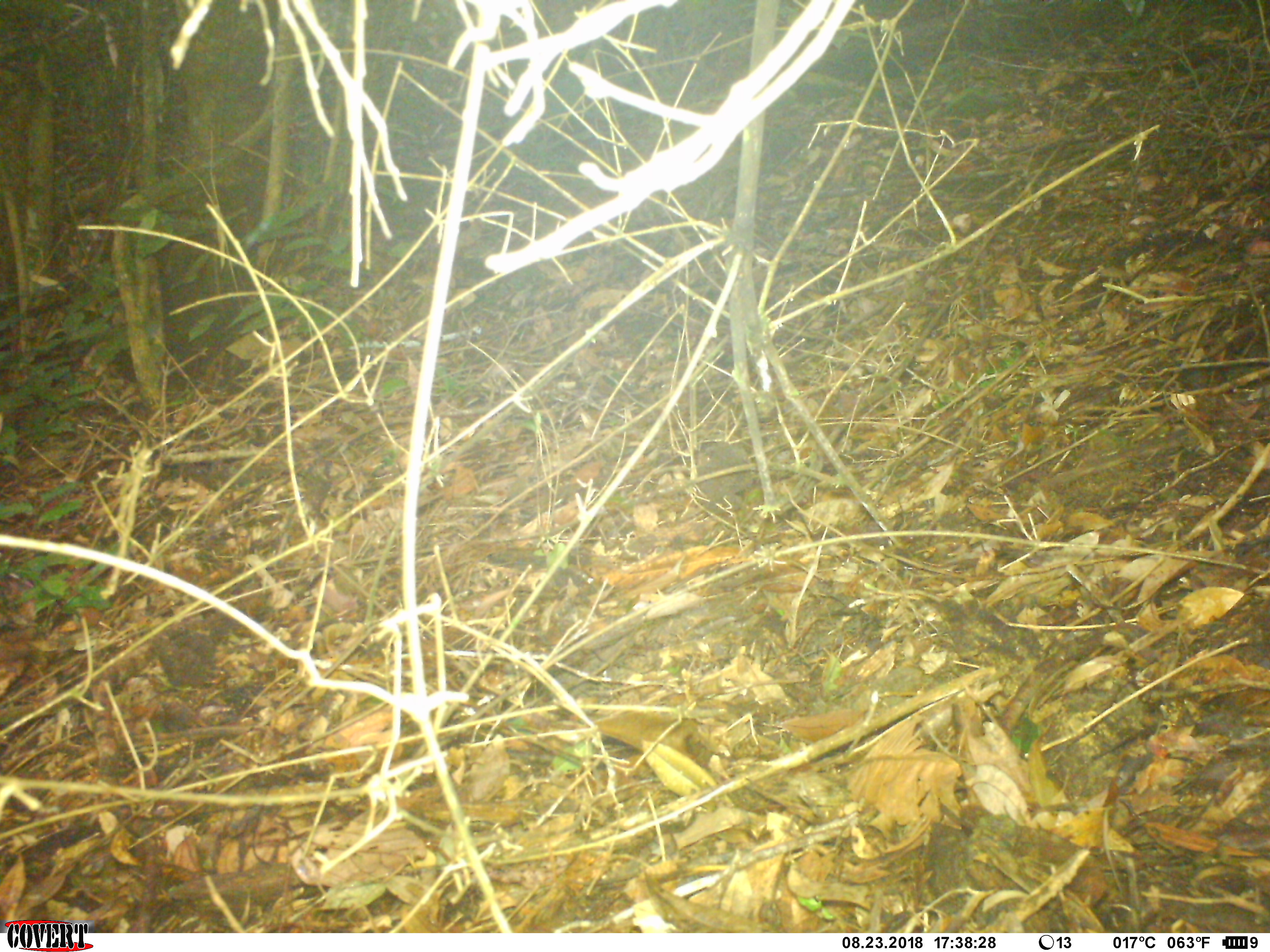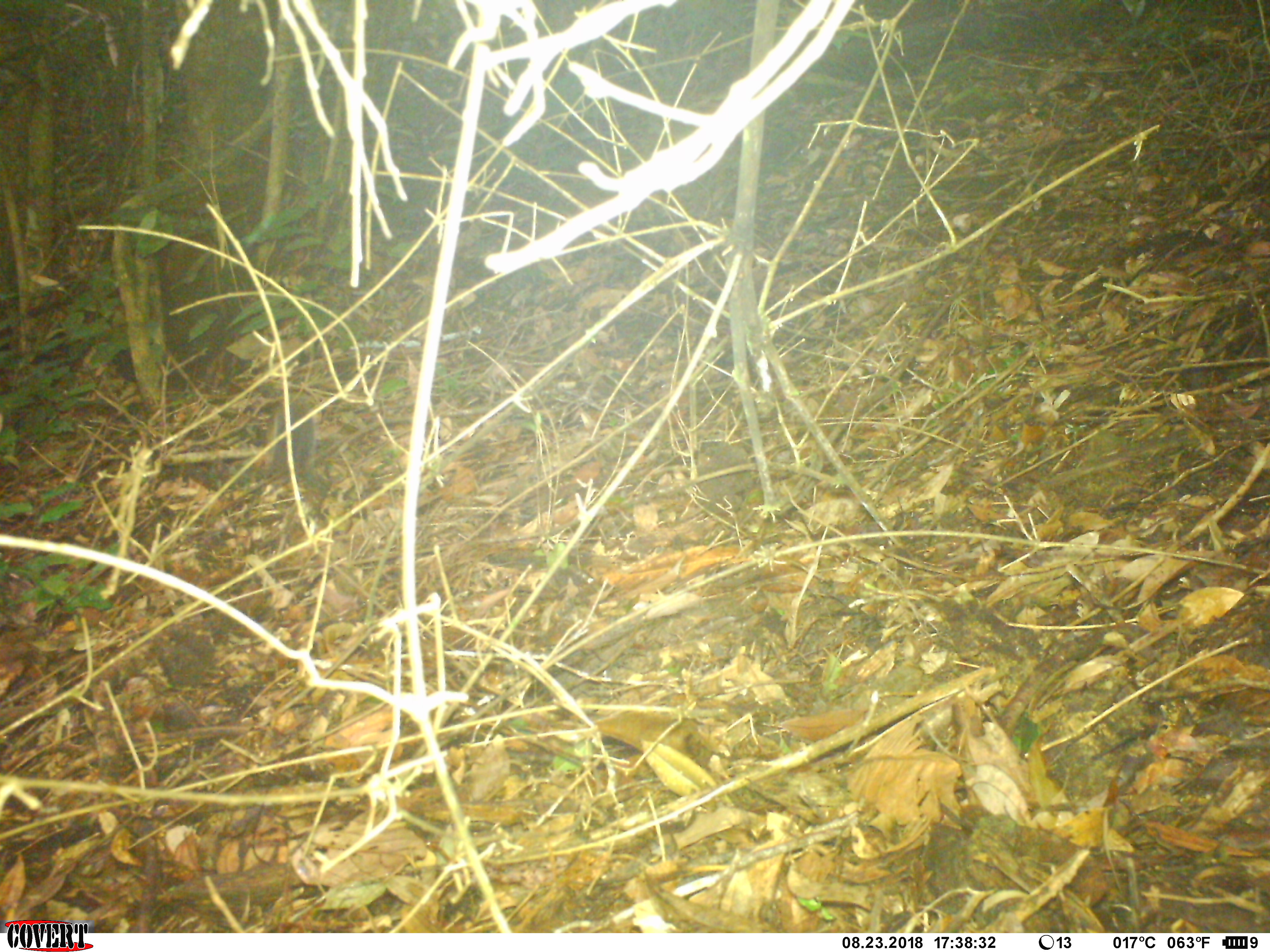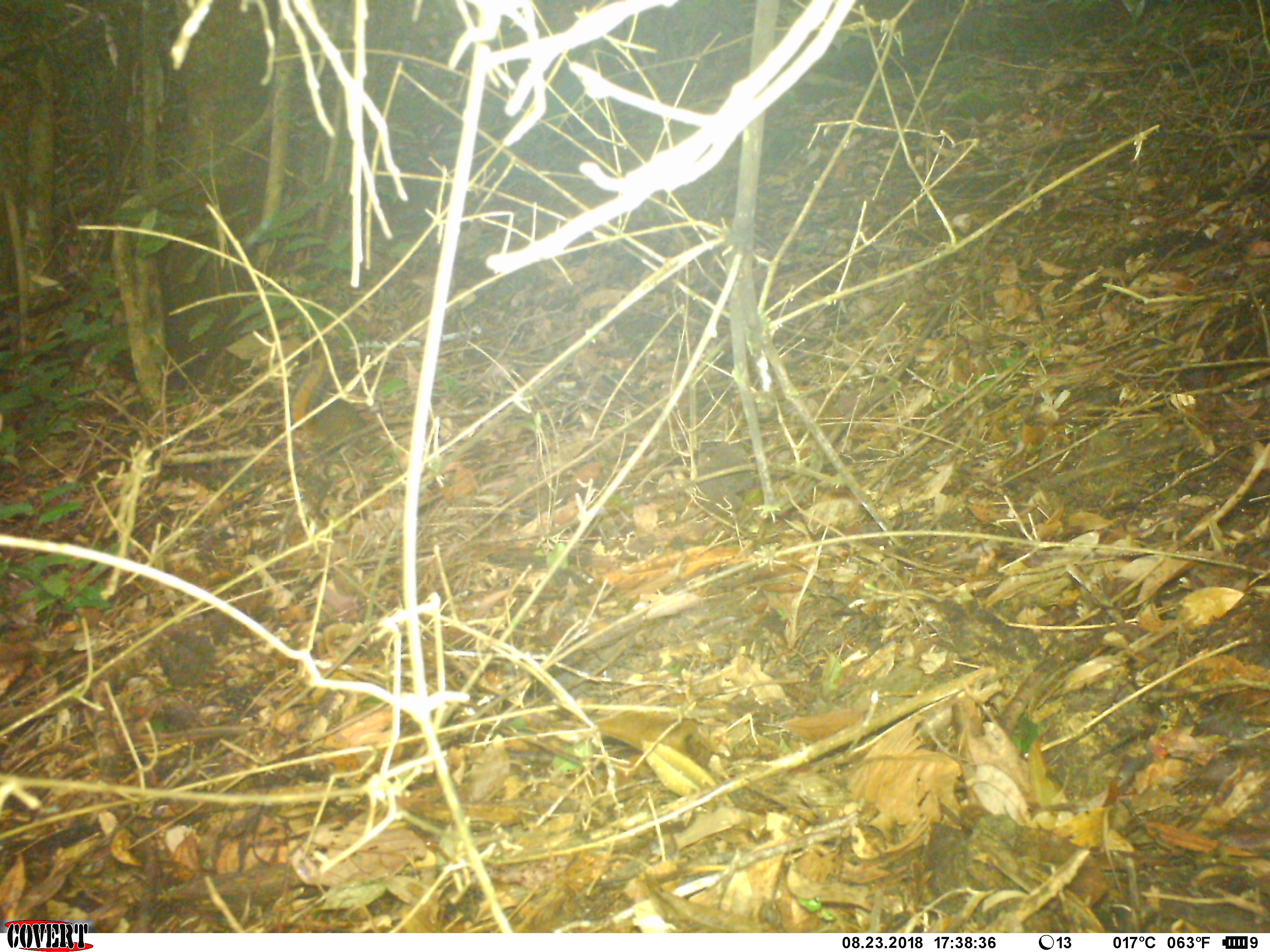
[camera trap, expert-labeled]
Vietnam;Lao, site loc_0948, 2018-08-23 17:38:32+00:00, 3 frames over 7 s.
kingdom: Animalia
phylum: Chordata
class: Mammalia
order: Rodentia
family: Sciuridae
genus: Dremomys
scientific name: Dremomys rufigenis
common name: red-cheeked squirrel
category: red cheeked squirrel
Red cheeked squirrel (red-cheeked squirrel) (Dremomys rufigenis). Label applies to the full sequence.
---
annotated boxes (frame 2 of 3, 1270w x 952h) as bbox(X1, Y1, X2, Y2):
red cheeked squirrel: bbox(271, 403, 317, 487)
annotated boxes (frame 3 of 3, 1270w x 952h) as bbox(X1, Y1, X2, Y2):
red cheeked squirrel: bbox(288, 349, 366, 448)